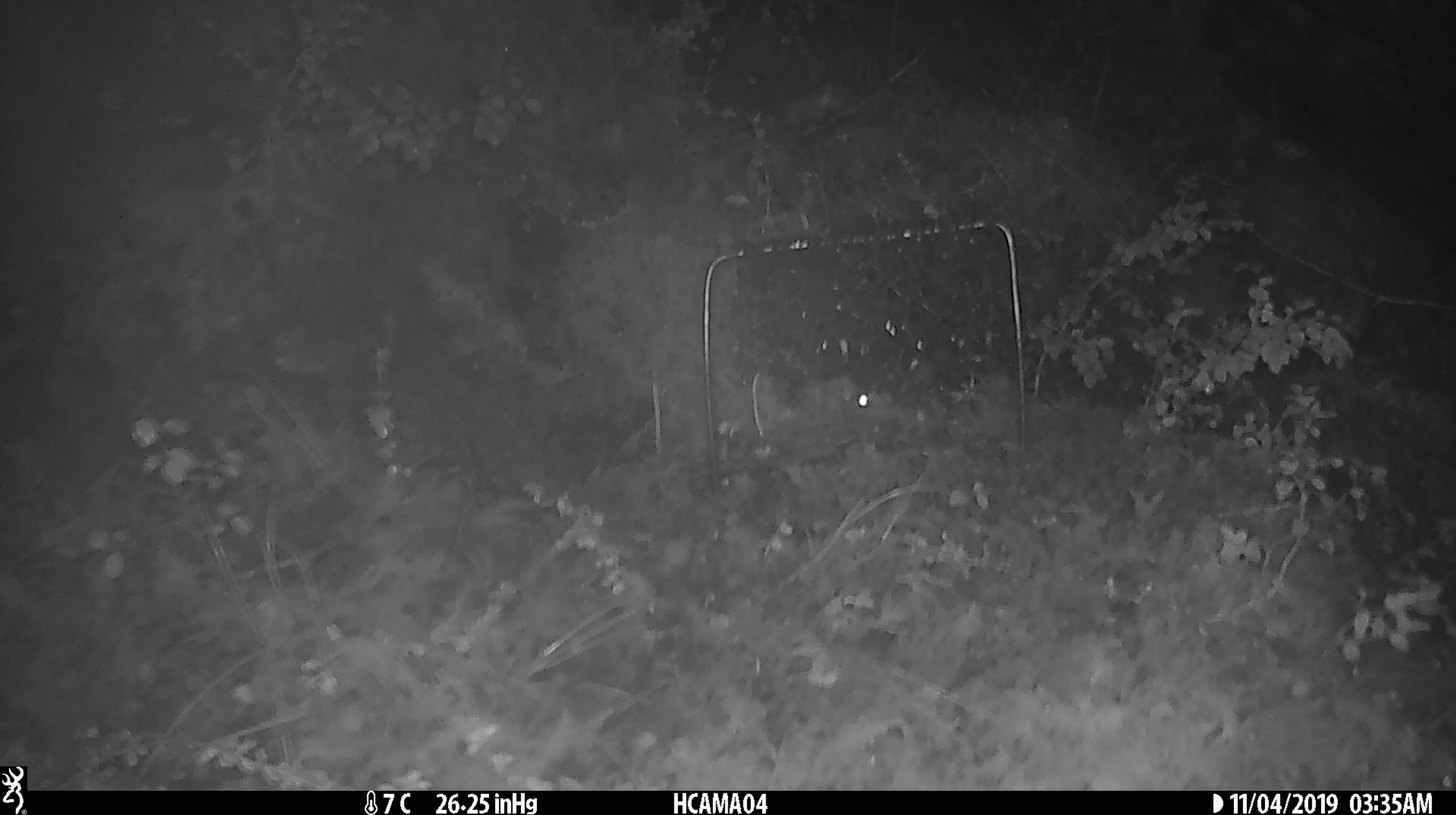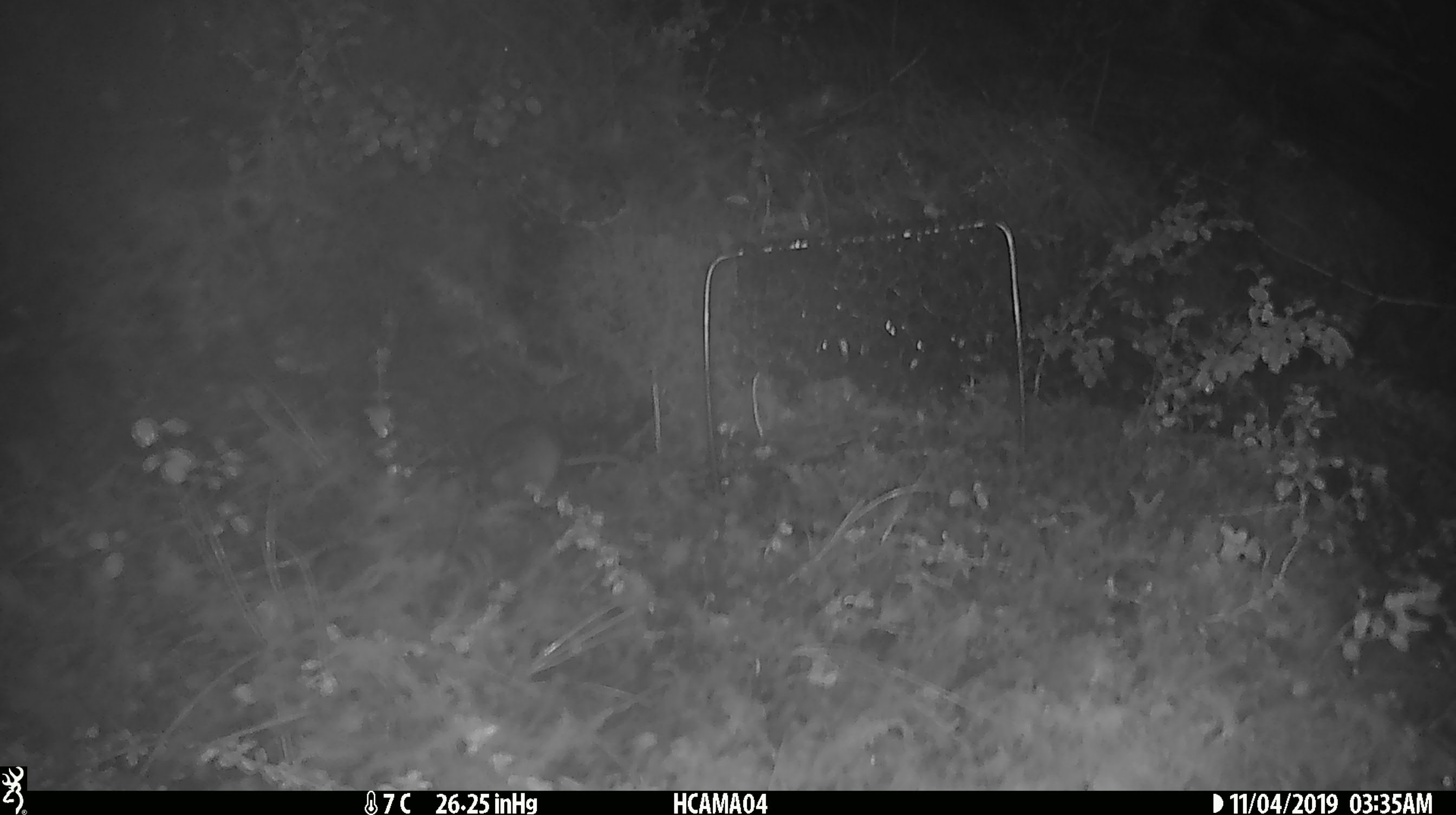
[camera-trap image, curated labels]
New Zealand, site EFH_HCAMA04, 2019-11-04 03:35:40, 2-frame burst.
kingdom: Animalia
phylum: Chordata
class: Mammalia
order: Rodentia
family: Muridae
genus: Mus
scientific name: Mus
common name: mouse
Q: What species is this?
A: Mouse (Mus).